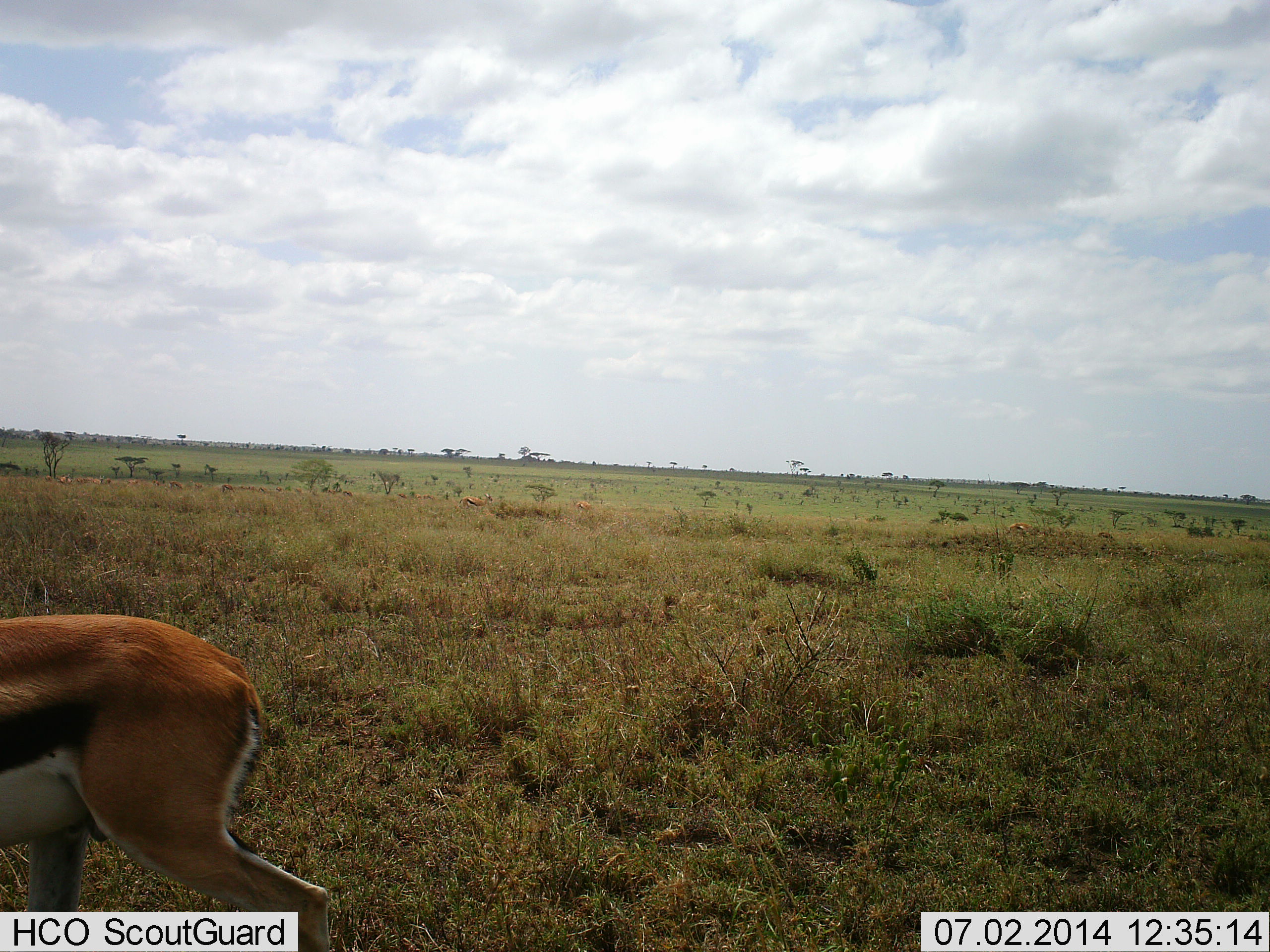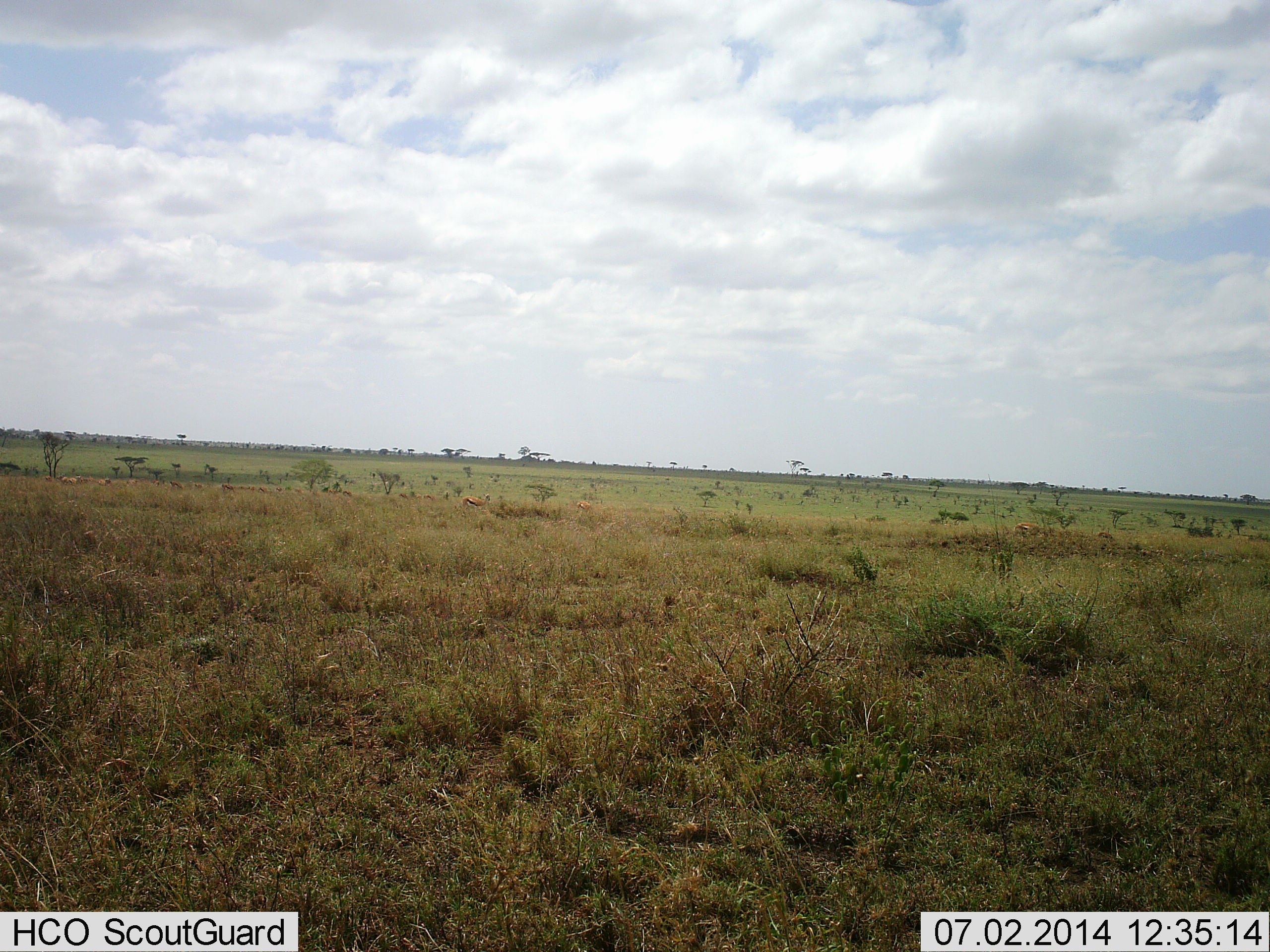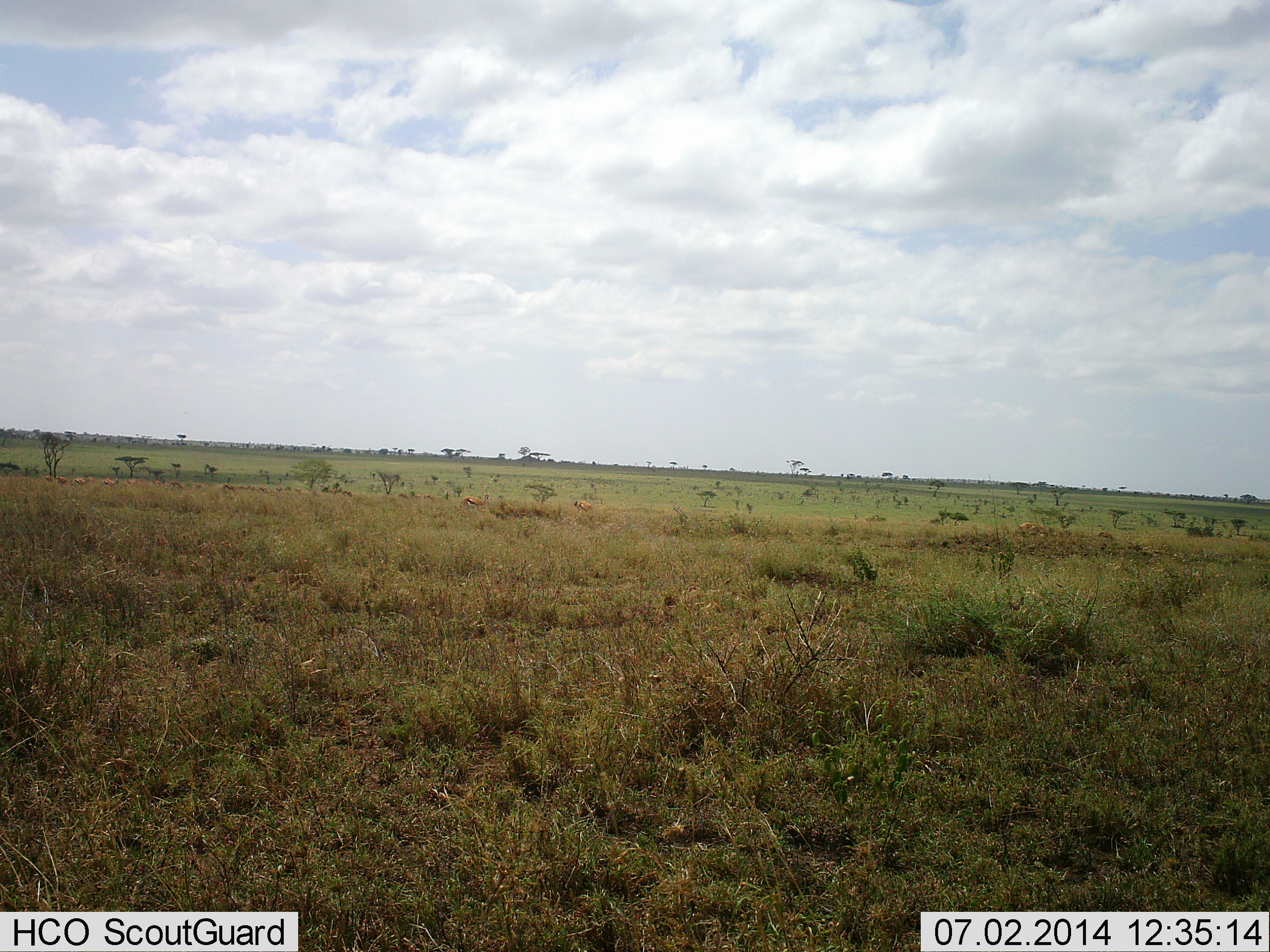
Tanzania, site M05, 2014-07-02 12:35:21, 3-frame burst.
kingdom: Animalia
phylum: Chordata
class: Mammalia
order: Artiodactyla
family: Bovidae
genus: Eudorcas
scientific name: Eudorcas thomsonii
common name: thomson's gazelle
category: gazellethomsons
Gazellethomsons (thomson's gazelle) (Eudorcas thomsonii), count 1. Behavior (volunteer vote fractions): standing 30%, resting 0%, moving 90%, interacting 0%. Young present (vote fraction): 0%. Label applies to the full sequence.